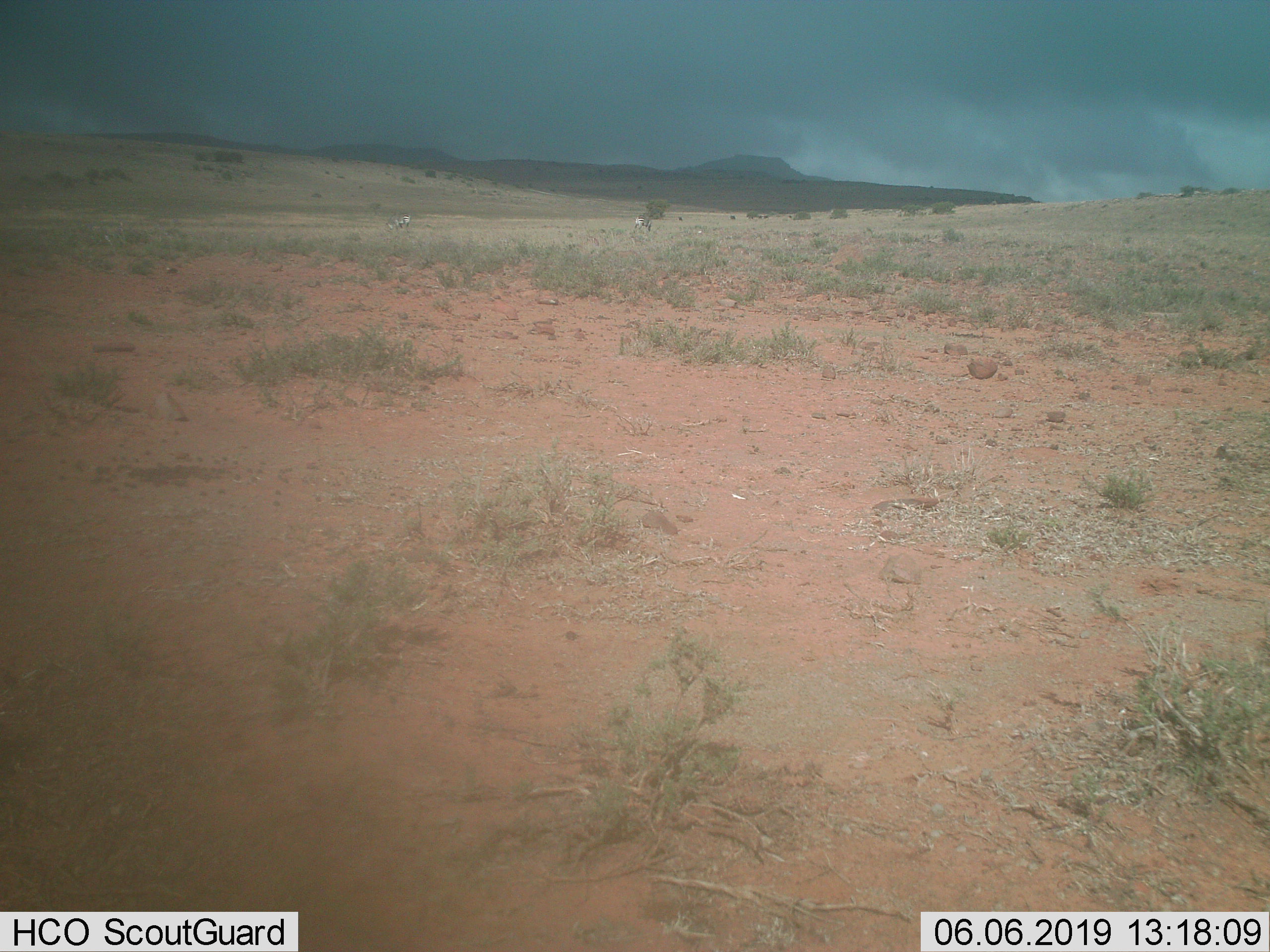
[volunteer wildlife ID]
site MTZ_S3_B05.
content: unidentified animal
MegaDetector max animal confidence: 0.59